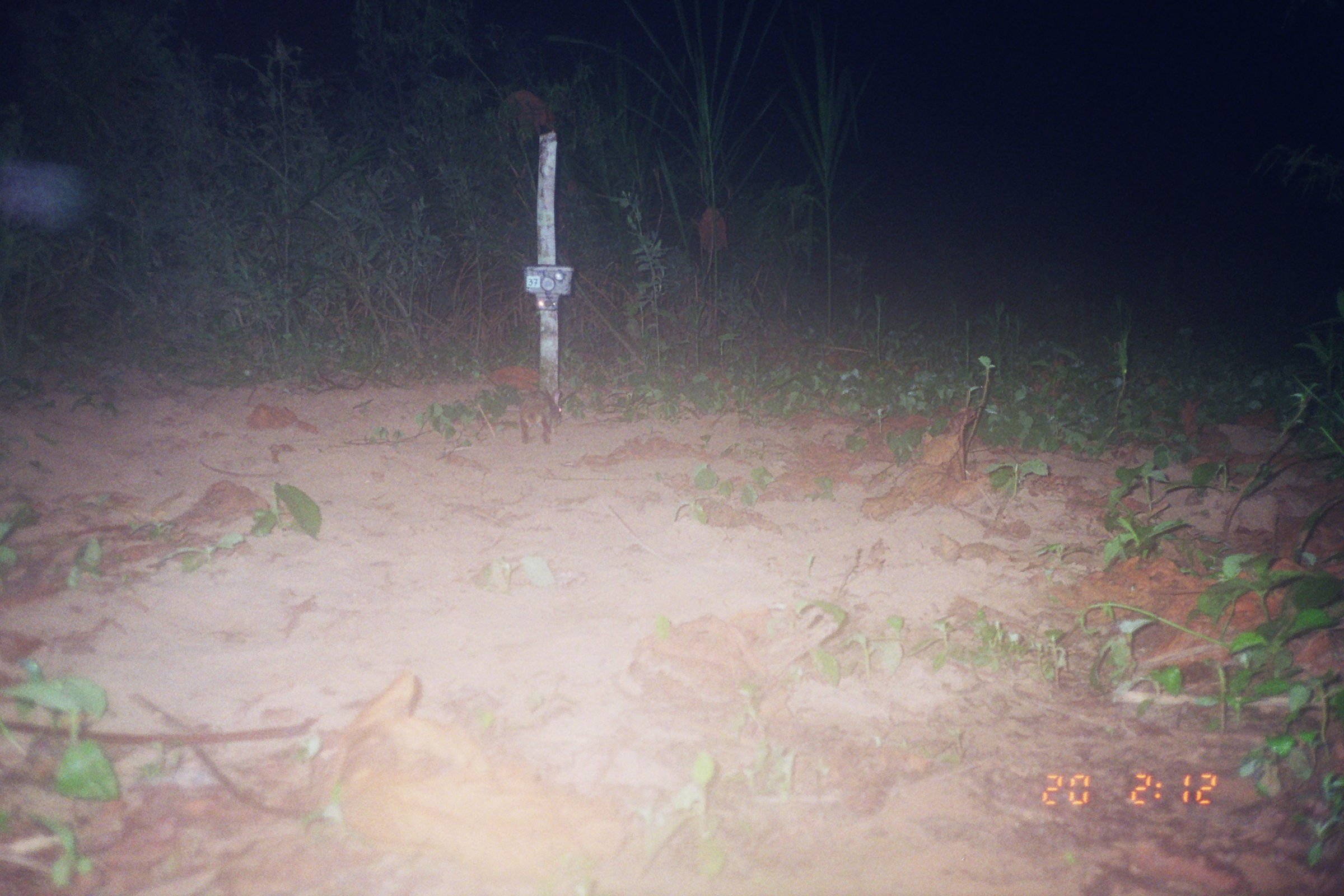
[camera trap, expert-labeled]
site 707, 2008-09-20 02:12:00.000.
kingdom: Animalia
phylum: Chordata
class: Mammalia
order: Lagomorpha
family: Leporidae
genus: Sylvilagus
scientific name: Sylvilagus brasiliensis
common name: tapeti